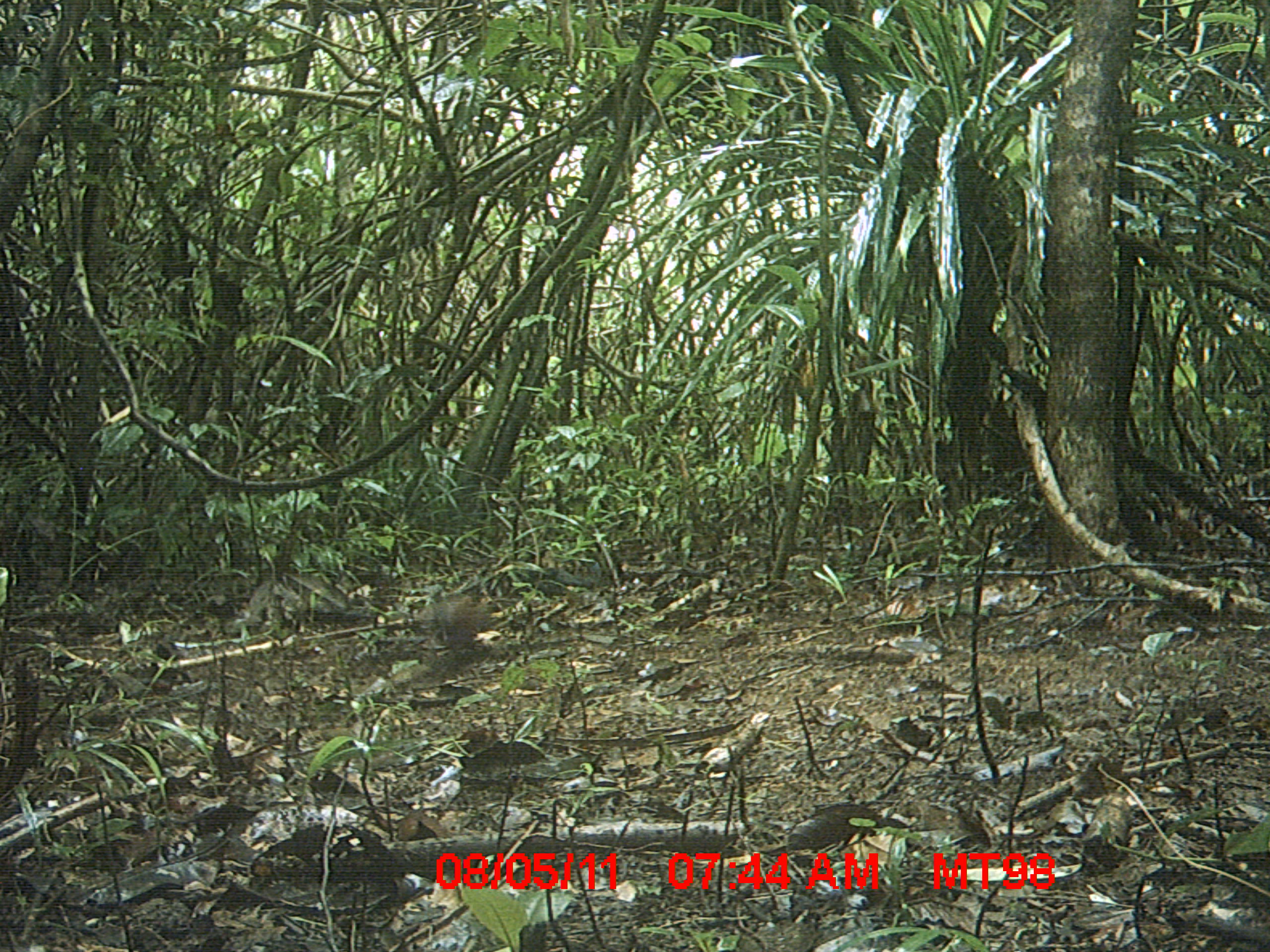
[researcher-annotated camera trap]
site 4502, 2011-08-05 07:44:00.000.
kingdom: Animalia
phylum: Chordata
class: Aves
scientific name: Aves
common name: bird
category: unknown bird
Unknown bird (bird) (Aves), count 1.